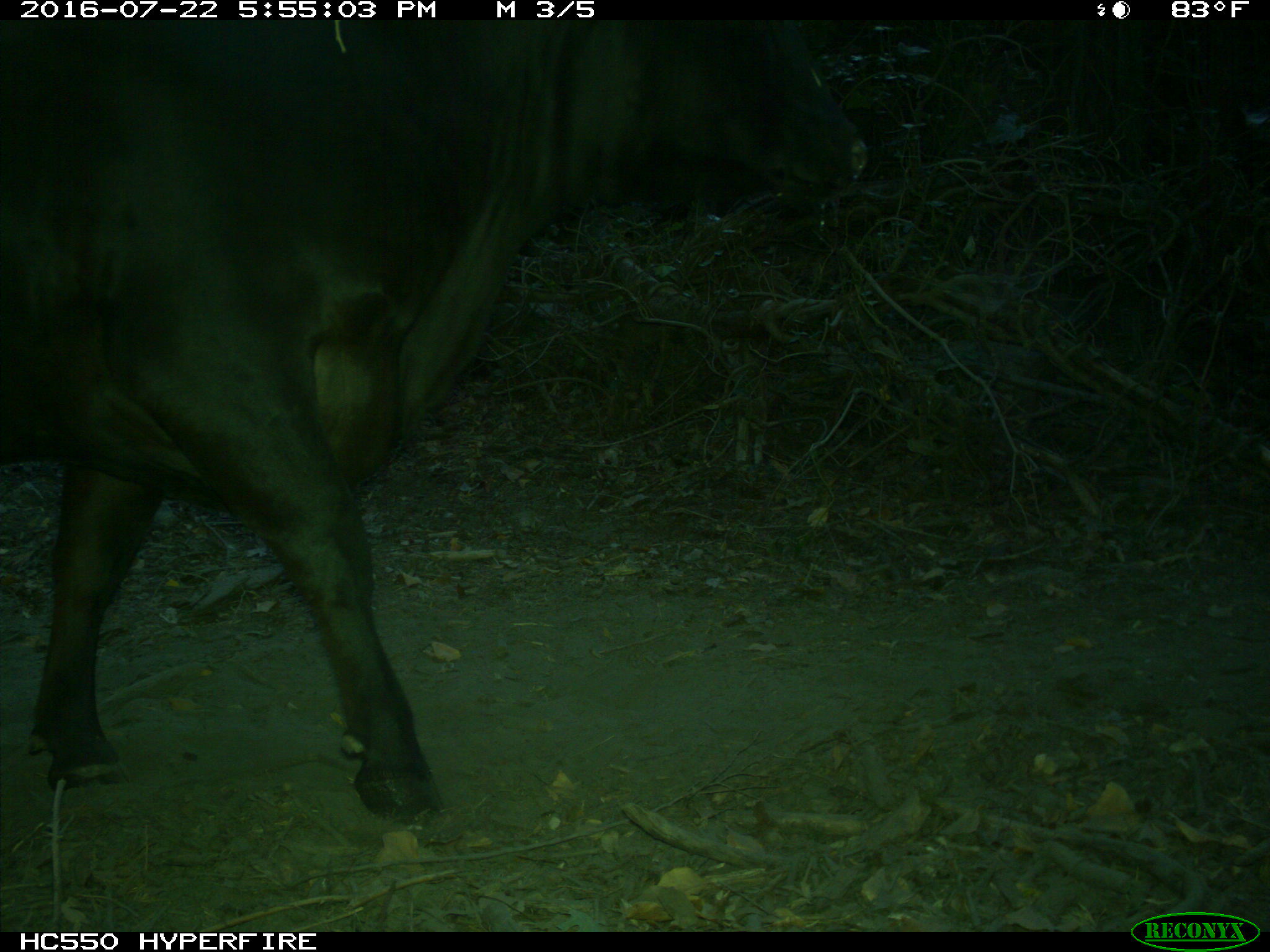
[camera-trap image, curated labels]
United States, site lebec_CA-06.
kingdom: Animalia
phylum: Chordata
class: Mammalia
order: Artiodactyla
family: Bovidae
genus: Bos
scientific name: Bos taurus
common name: domestic cow